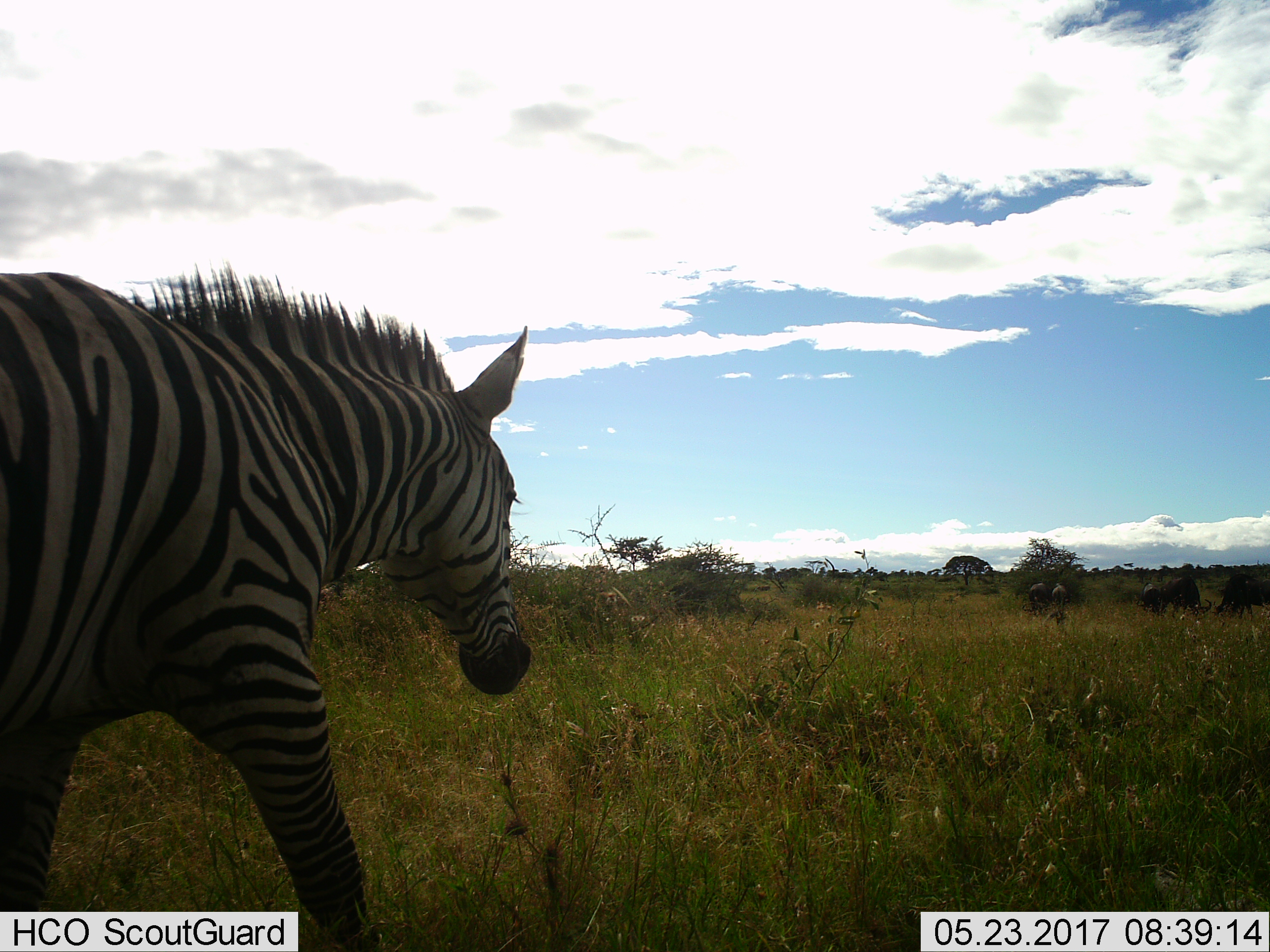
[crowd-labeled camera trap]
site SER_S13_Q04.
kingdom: Animalia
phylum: Chordata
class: Mammalia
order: Perissodactyla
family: Equidae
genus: Equus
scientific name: Equus quagga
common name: plains zebra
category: zebraplains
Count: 1.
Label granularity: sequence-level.